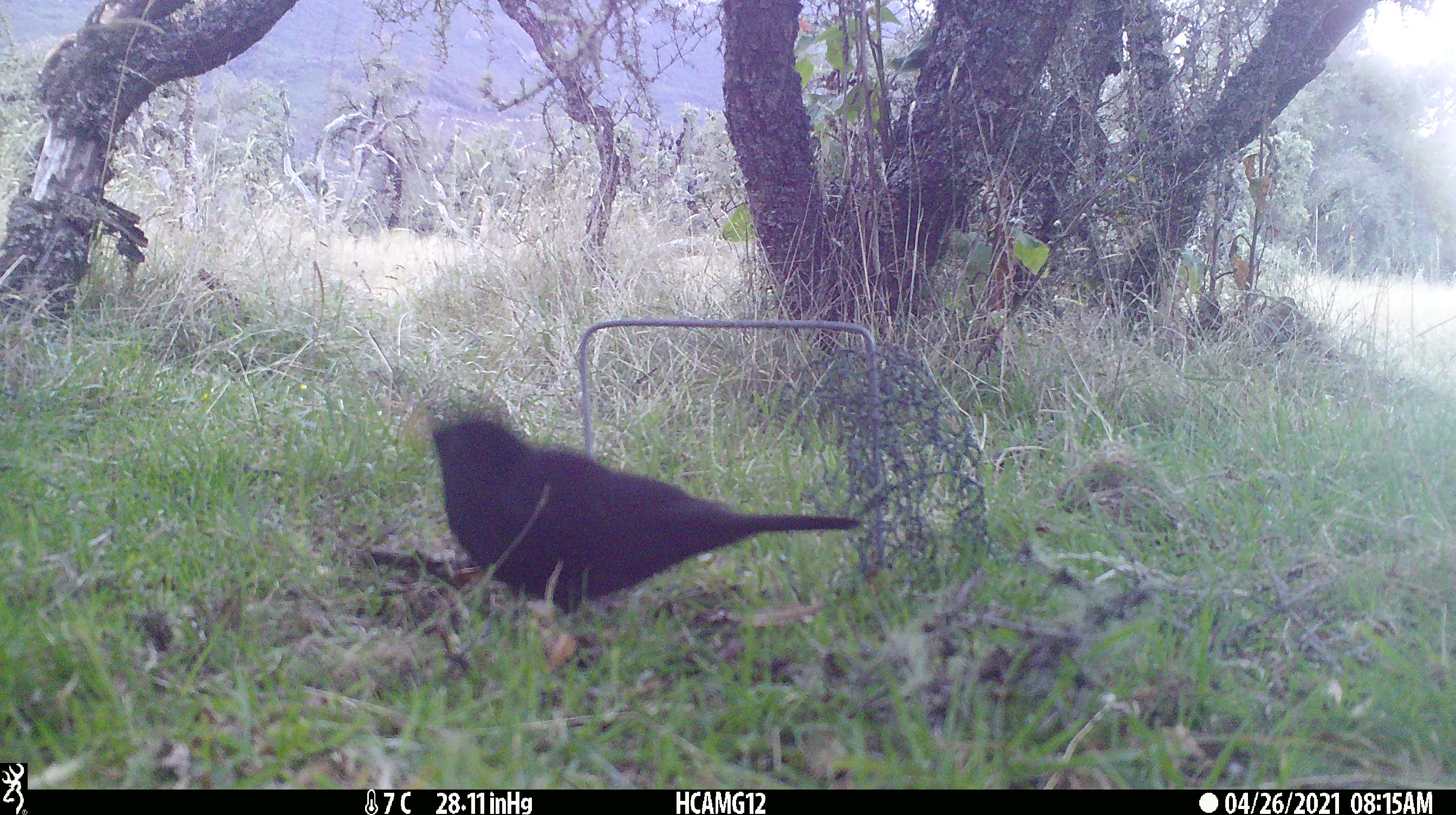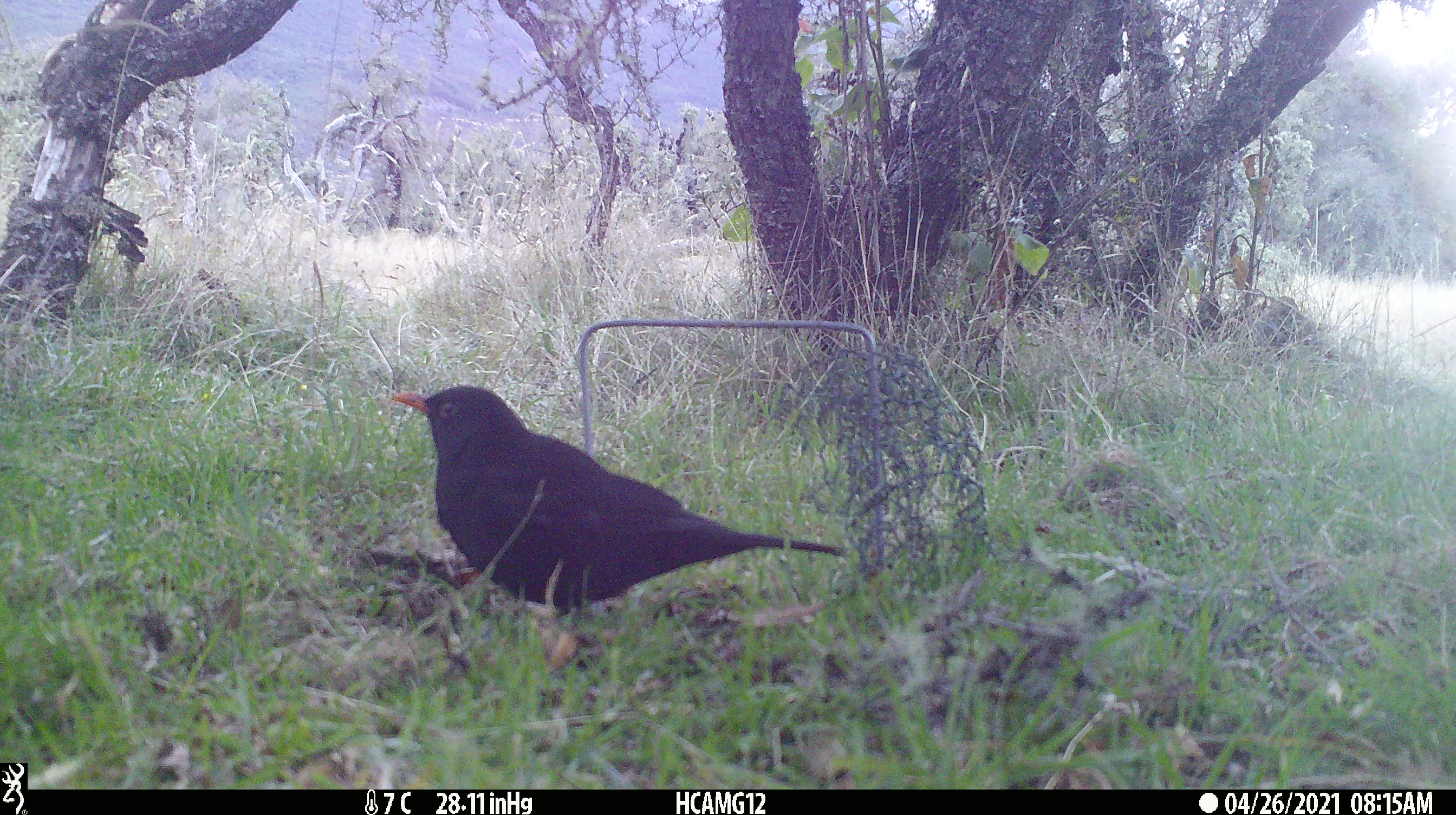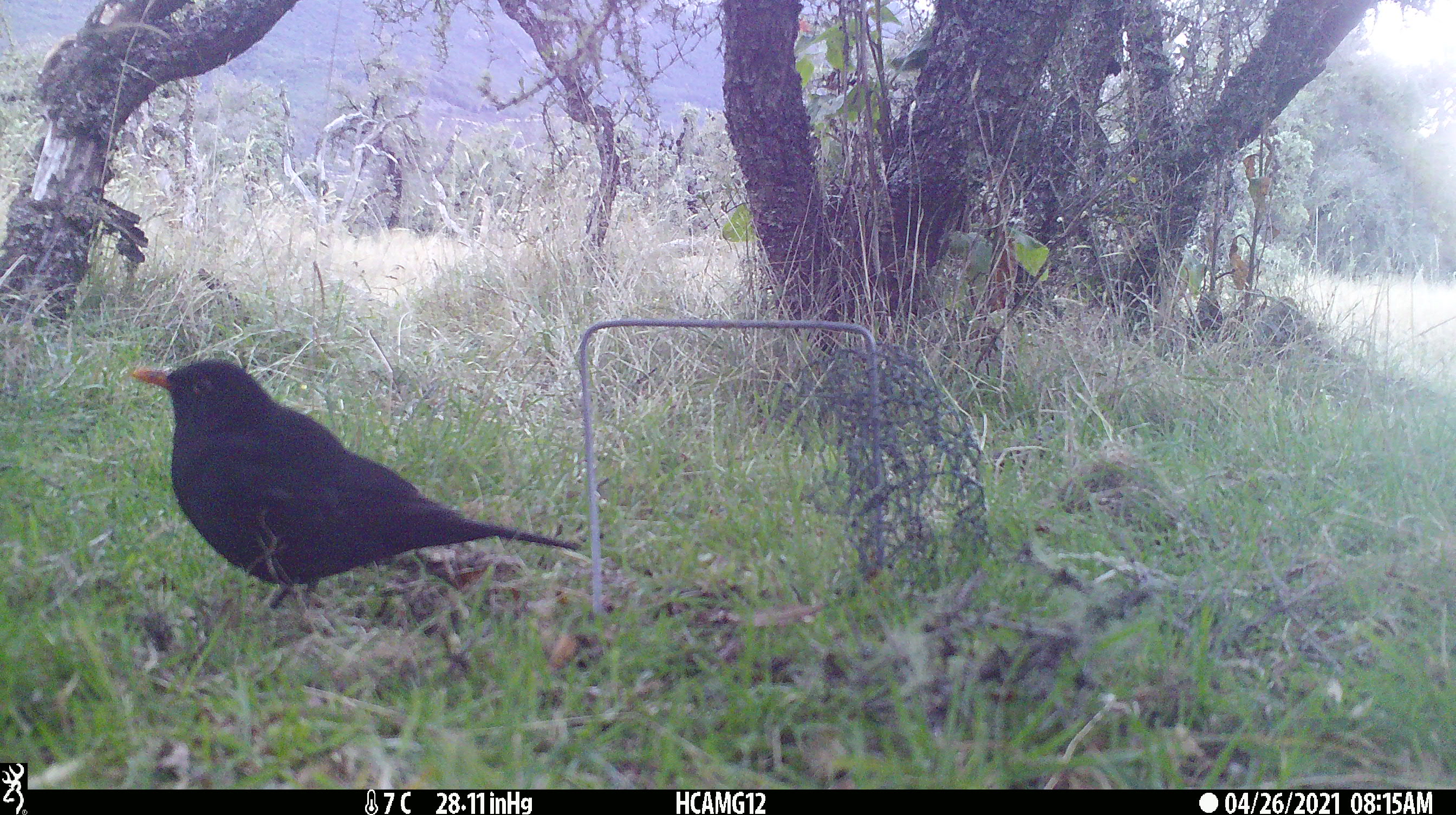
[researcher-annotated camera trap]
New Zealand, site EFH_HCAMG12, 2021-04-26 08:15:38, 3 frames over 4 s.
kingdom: Animalia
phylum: Chordata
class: Aves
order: Passeriformes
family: Turdidae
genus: Turdus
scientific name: Turdus merula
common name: eurasian blackbird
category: blackbird